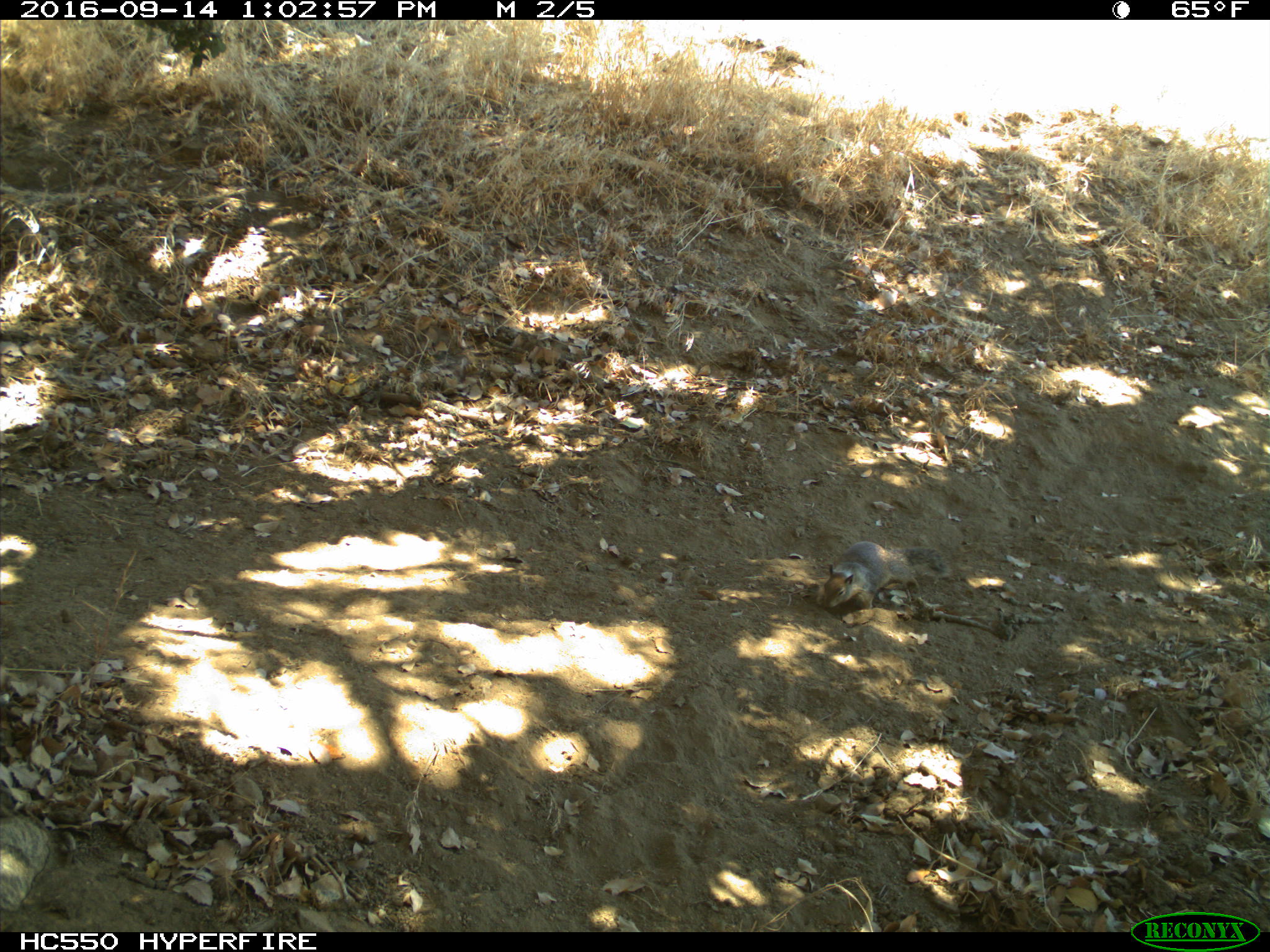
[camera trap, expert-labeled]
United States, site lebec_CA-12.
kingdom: Animalia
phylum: Chordata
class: Mammalia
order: Rodentia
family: Sciuridae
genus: Otospermophilus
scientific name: Otospermophilus beecheyi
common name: california ground squirrel